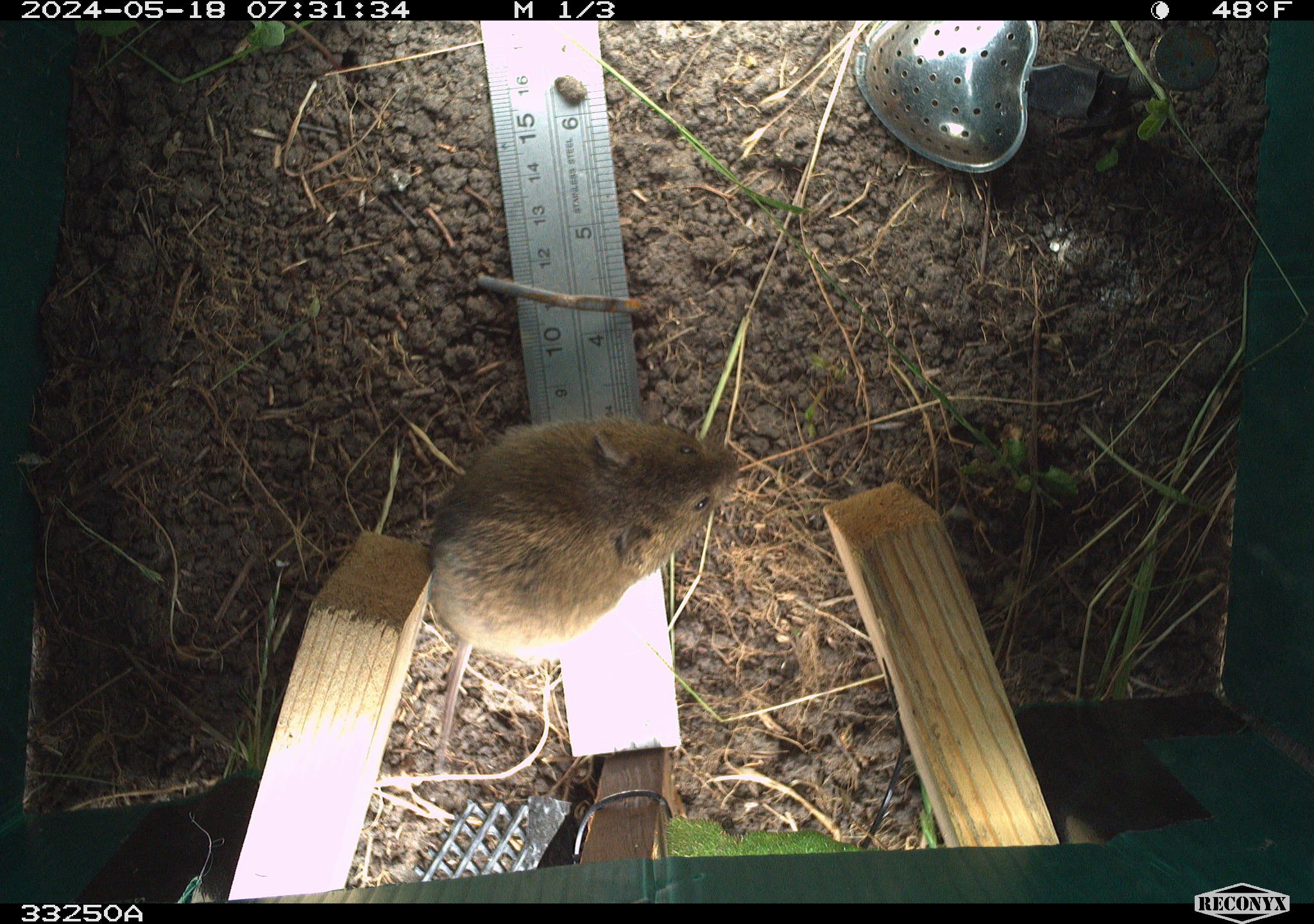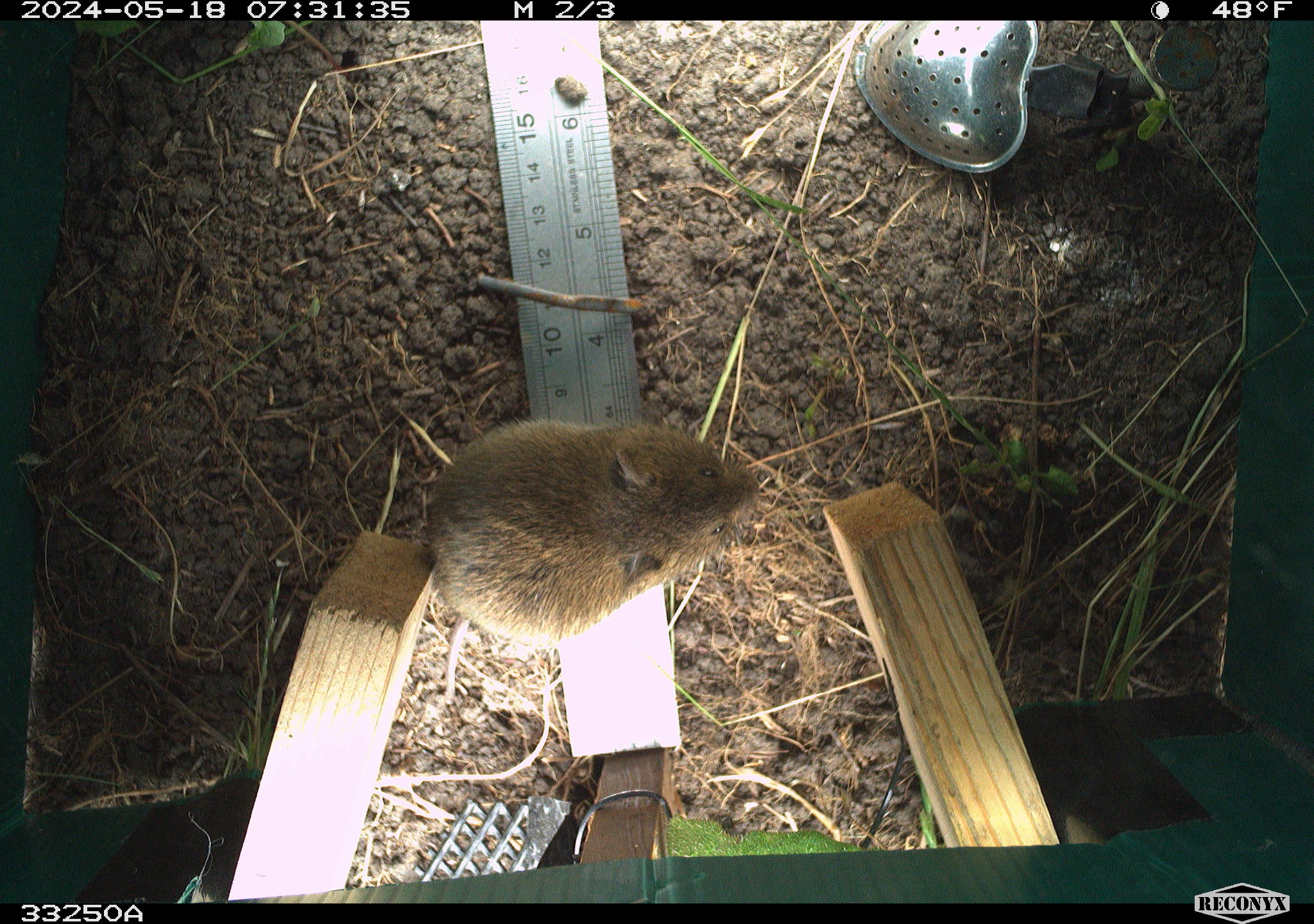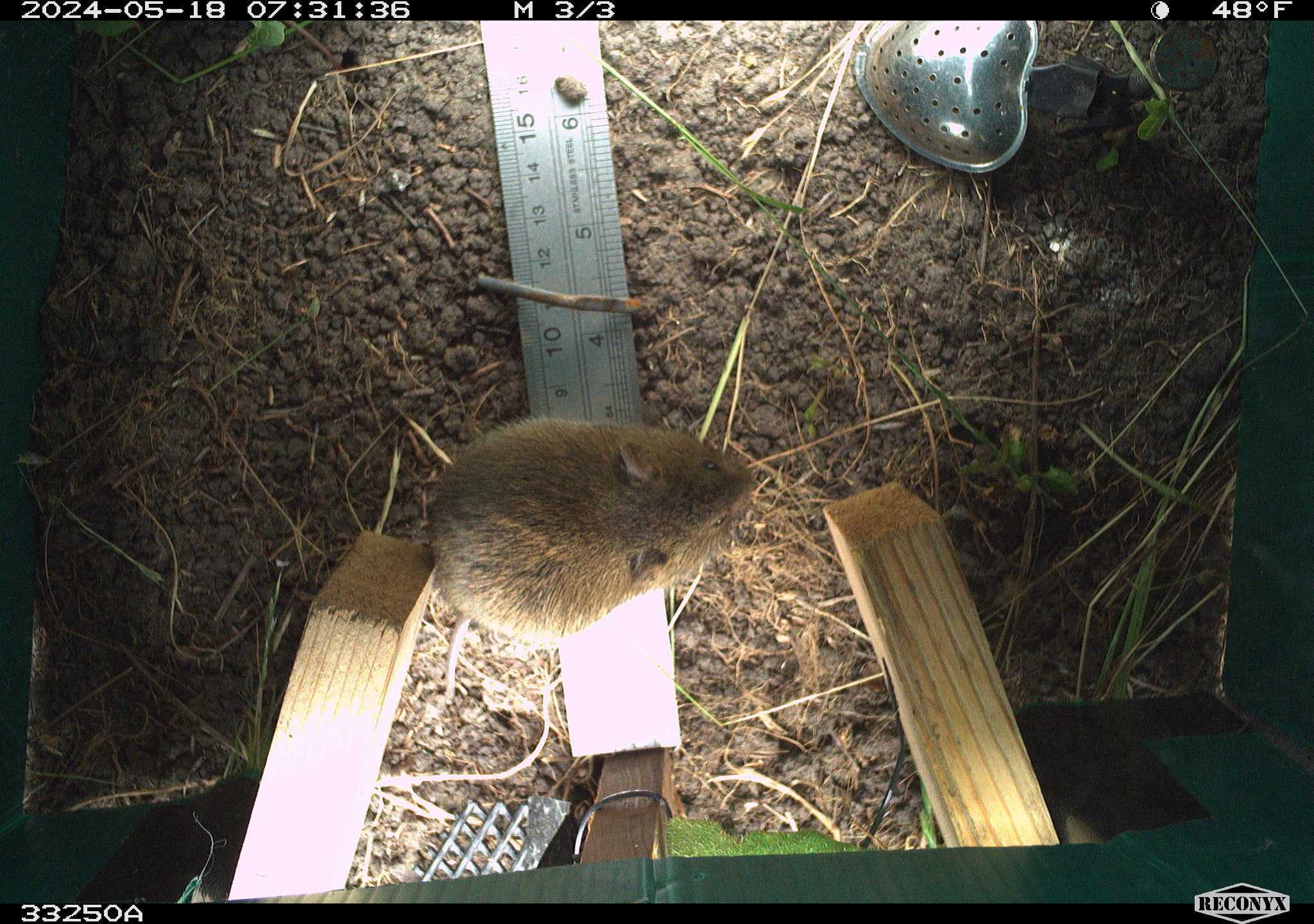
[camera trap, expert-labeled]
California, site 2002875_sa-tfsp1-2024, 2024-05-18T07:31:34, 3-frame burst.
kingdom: Animalia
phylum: Chordata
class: Mammalia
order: Rodentia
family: Cricetidae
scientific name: Arvicolinae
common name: voles, lemmings, and muskrats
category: arvicolinae subfamily